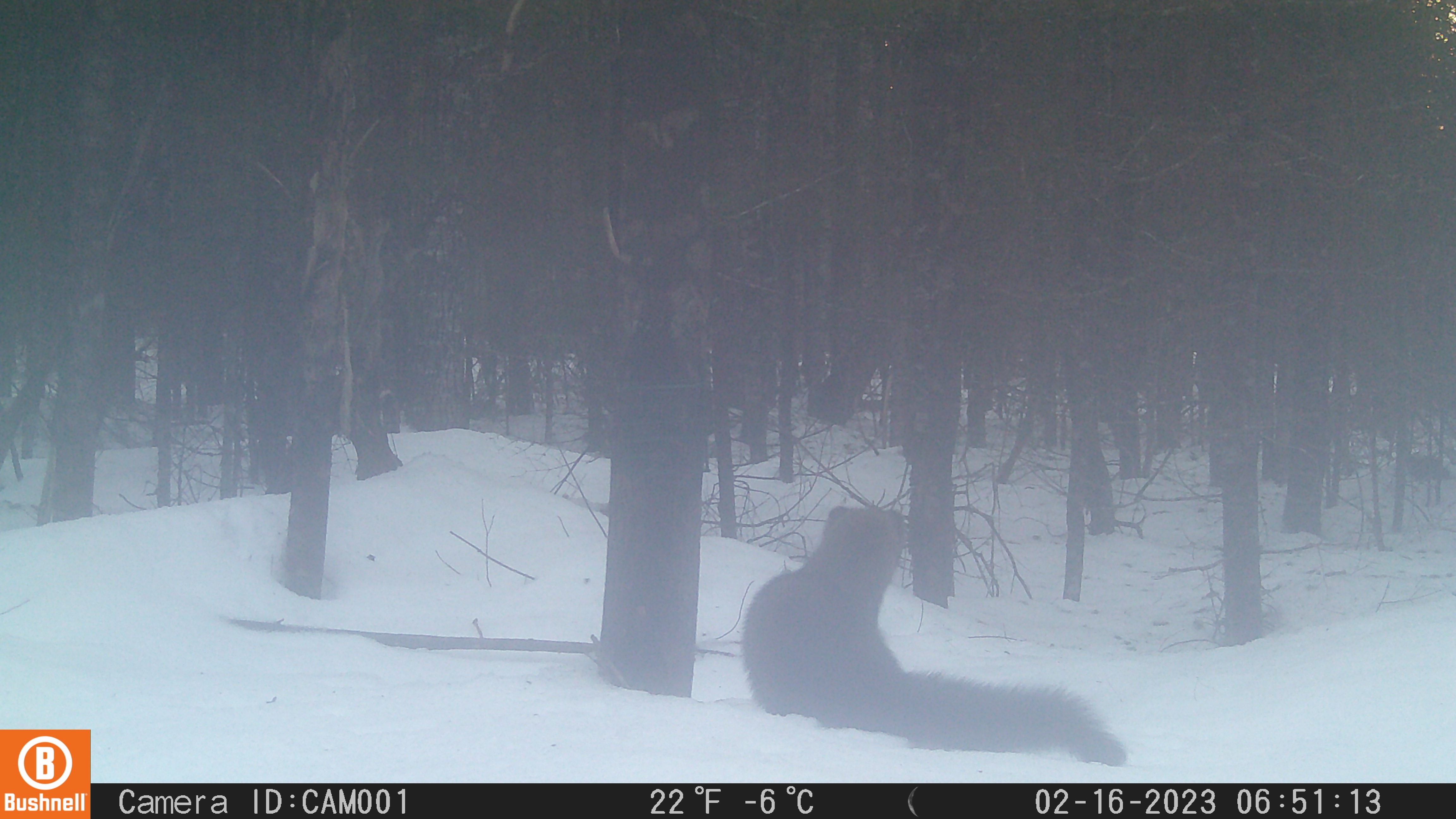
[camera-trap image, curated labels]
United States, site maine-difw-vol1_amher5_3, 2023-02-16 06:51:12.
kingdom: Animalia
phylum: Chordata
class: Mammalia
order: Carnivora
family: Mustelidae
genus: Pekania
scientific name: Pekania pennanti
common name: fisher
Fisher (Pekania pennanti).